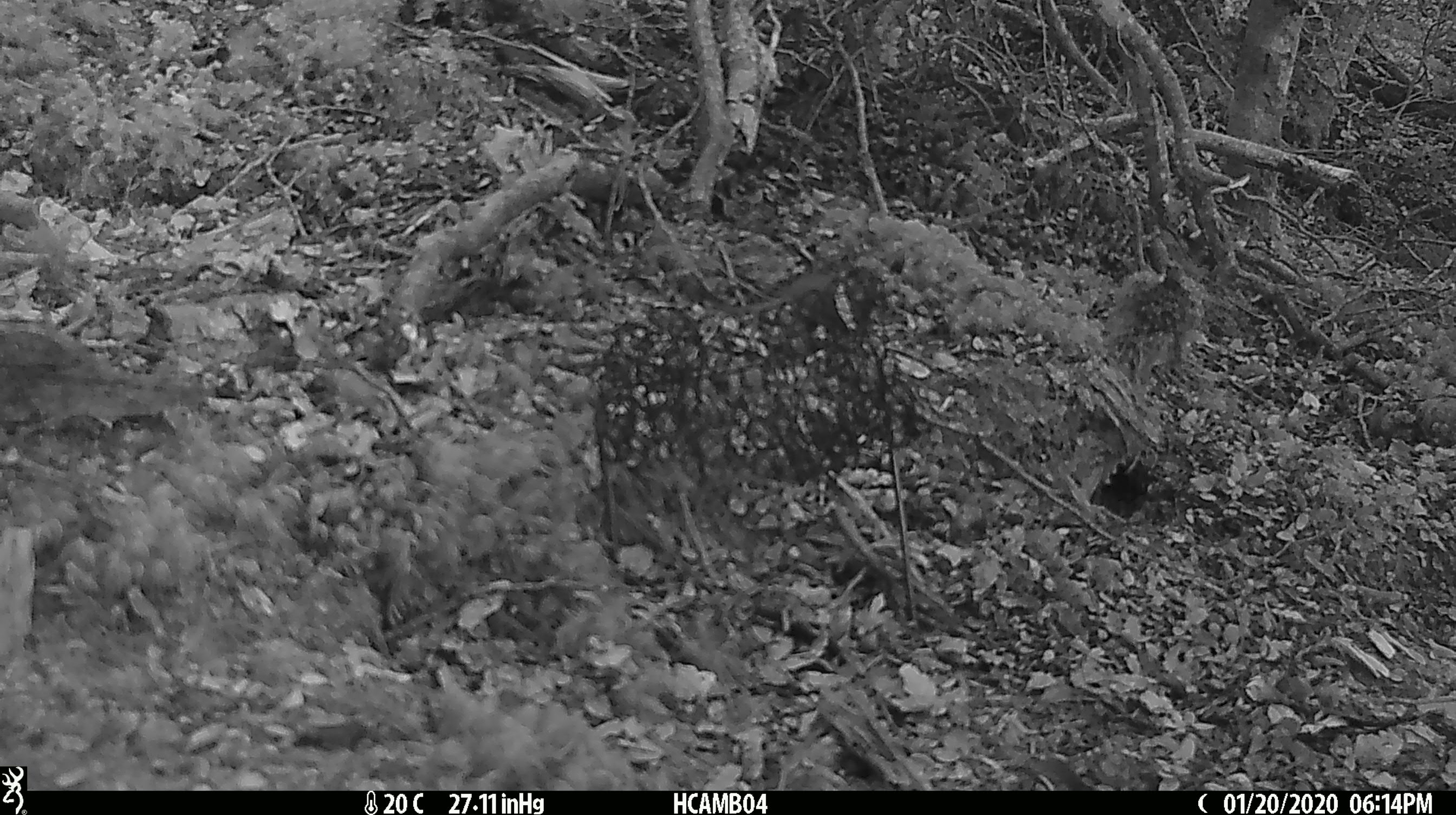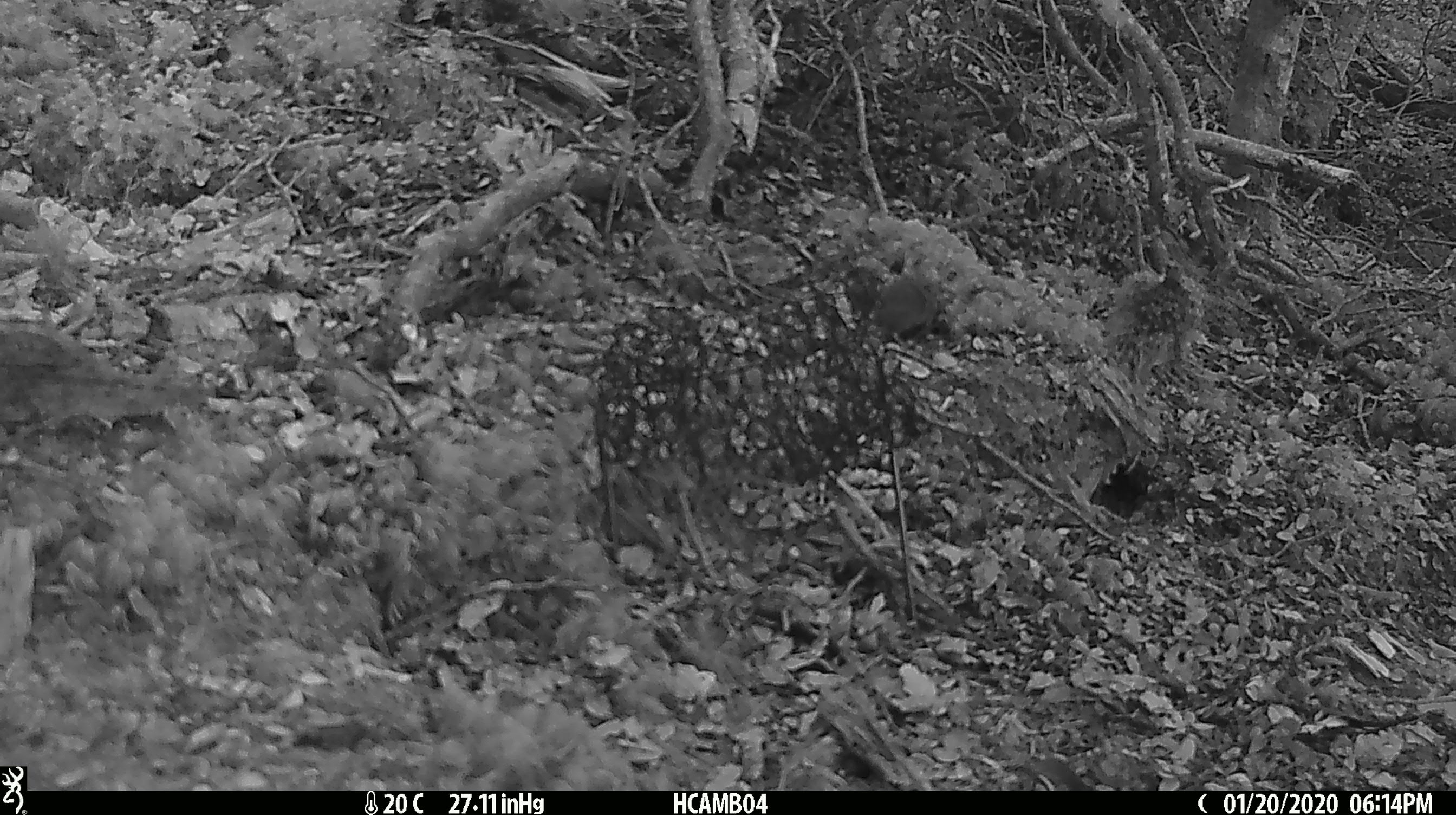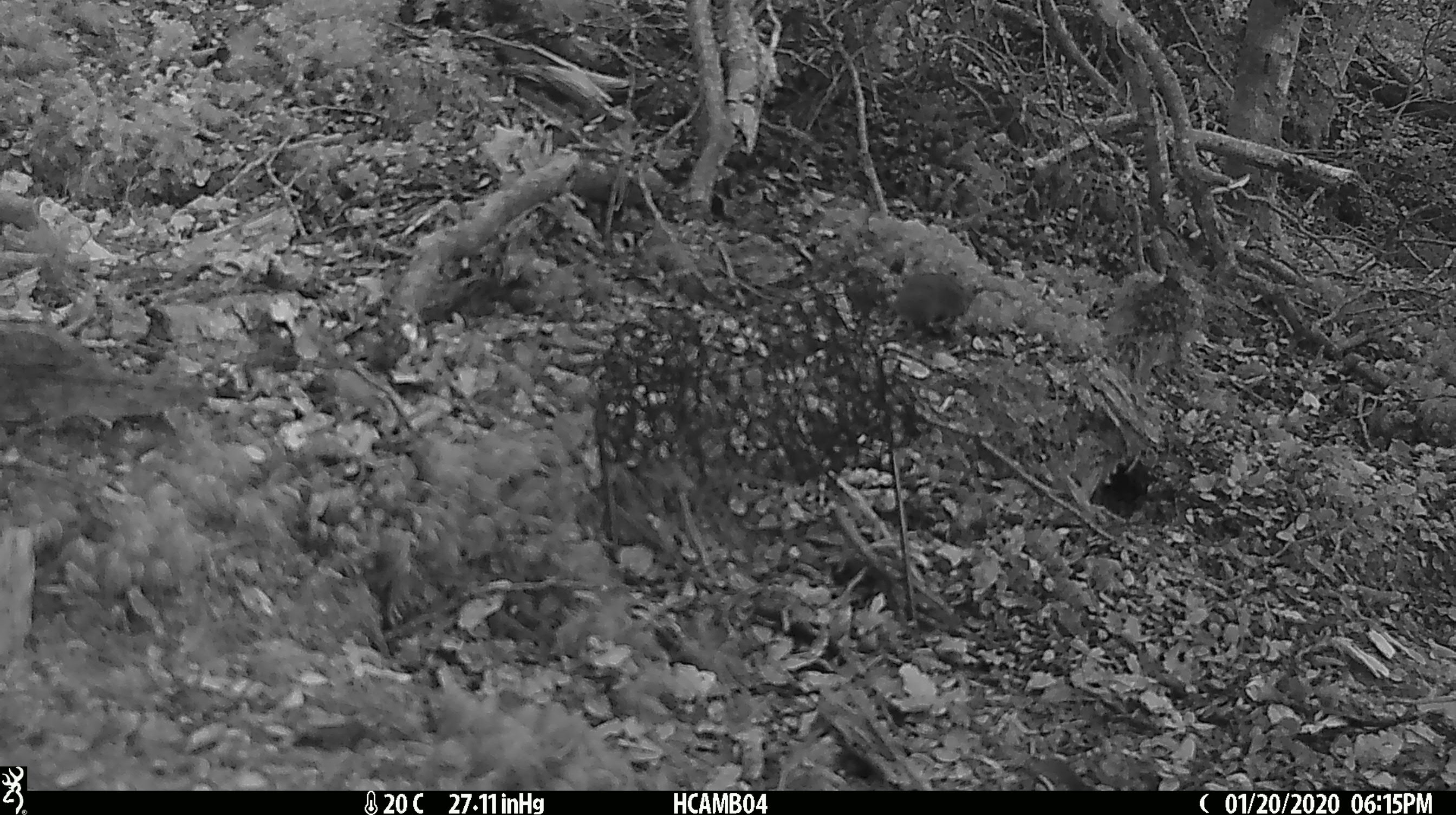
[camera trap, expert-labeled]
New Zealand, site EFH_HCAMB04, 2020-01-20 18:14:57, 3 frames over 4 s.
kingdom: Animalia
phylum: Chordata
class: Mammalia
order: Rodentia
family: Muridae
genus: Mus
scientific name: Mus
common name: mouse